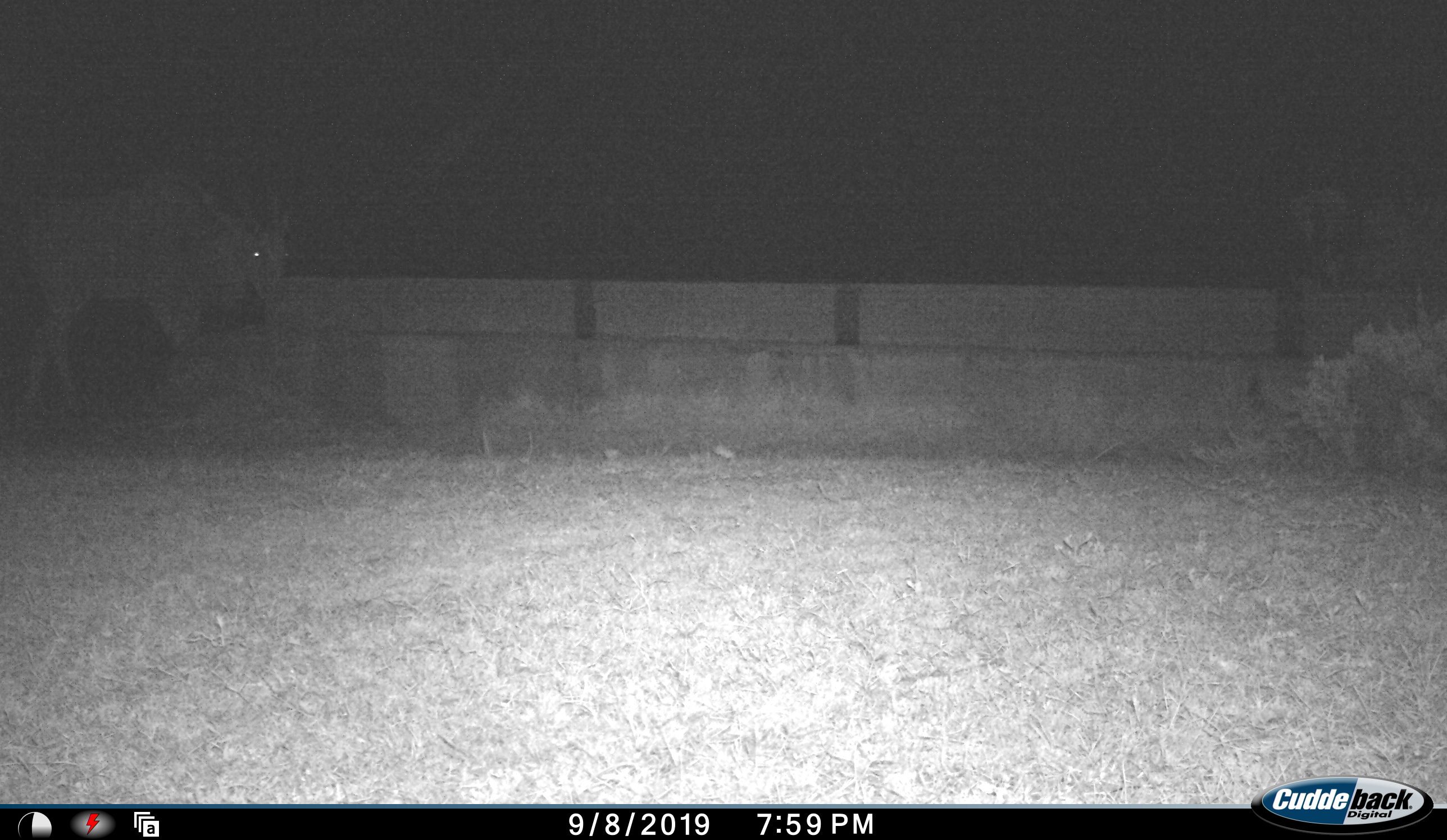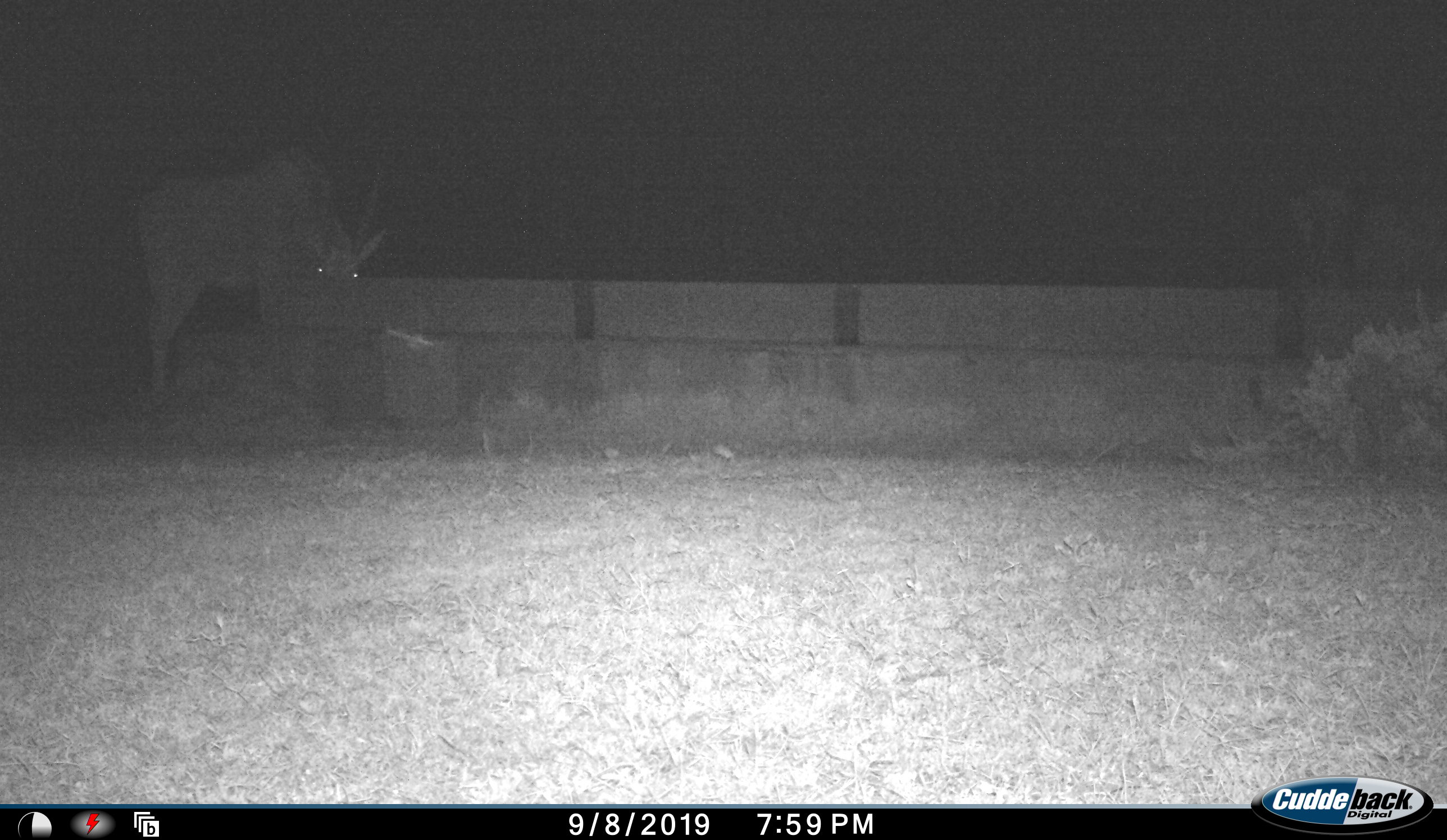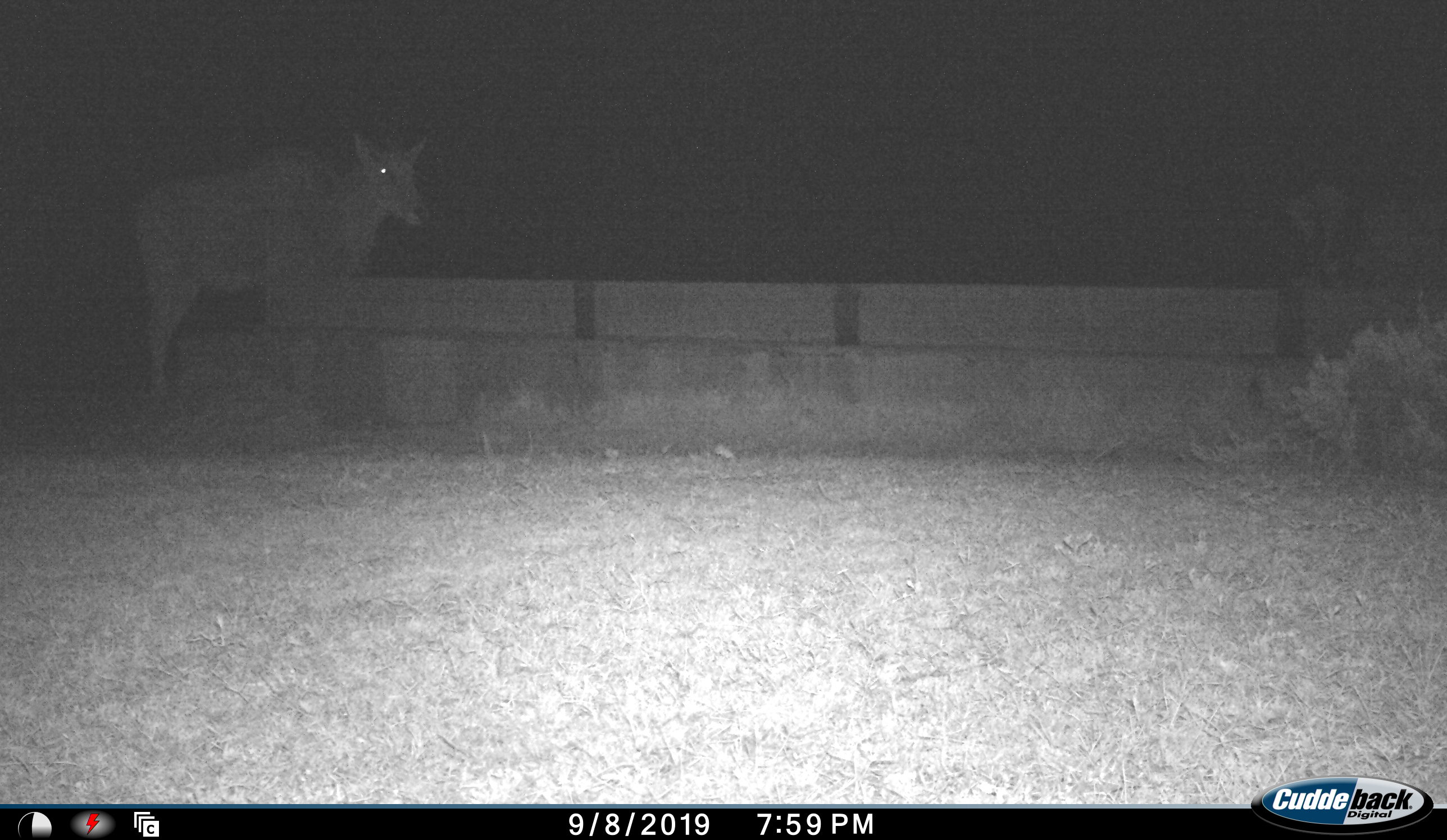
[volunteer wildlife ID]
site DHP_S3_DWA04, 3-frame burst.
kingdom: Animalia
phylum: Chordata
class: Mammalia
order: Artiodactyla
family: Bovidae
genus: Tragelaphus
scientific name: Tragelaphus oryx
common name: eland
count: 1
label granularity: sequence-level